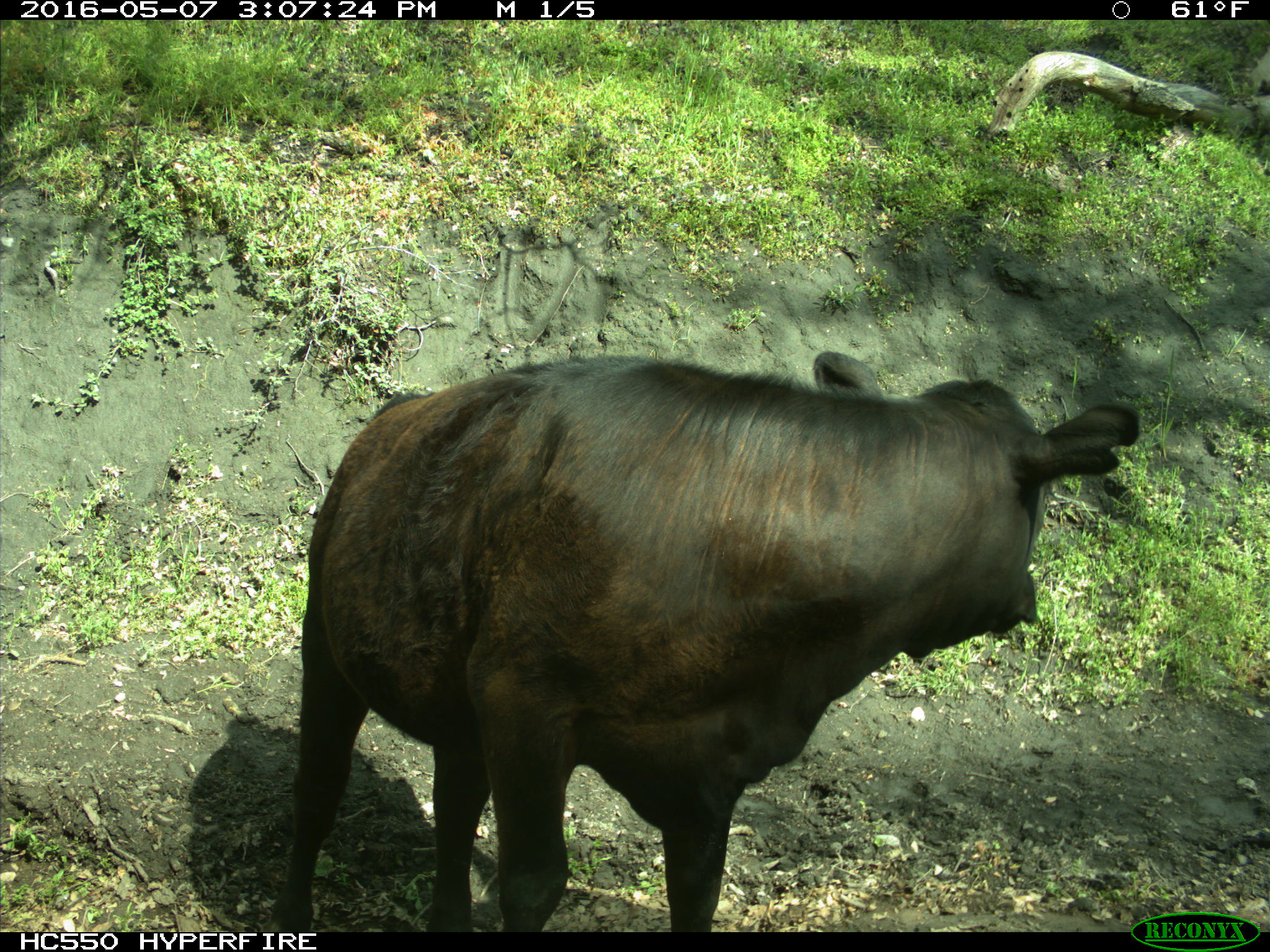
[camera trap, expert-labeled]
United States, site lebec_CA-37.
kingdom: Animalia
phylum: Chordata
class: Mammalia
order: Artiodactyla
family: Bovidae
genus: Bos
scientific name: Bos taurus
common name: domestic cow